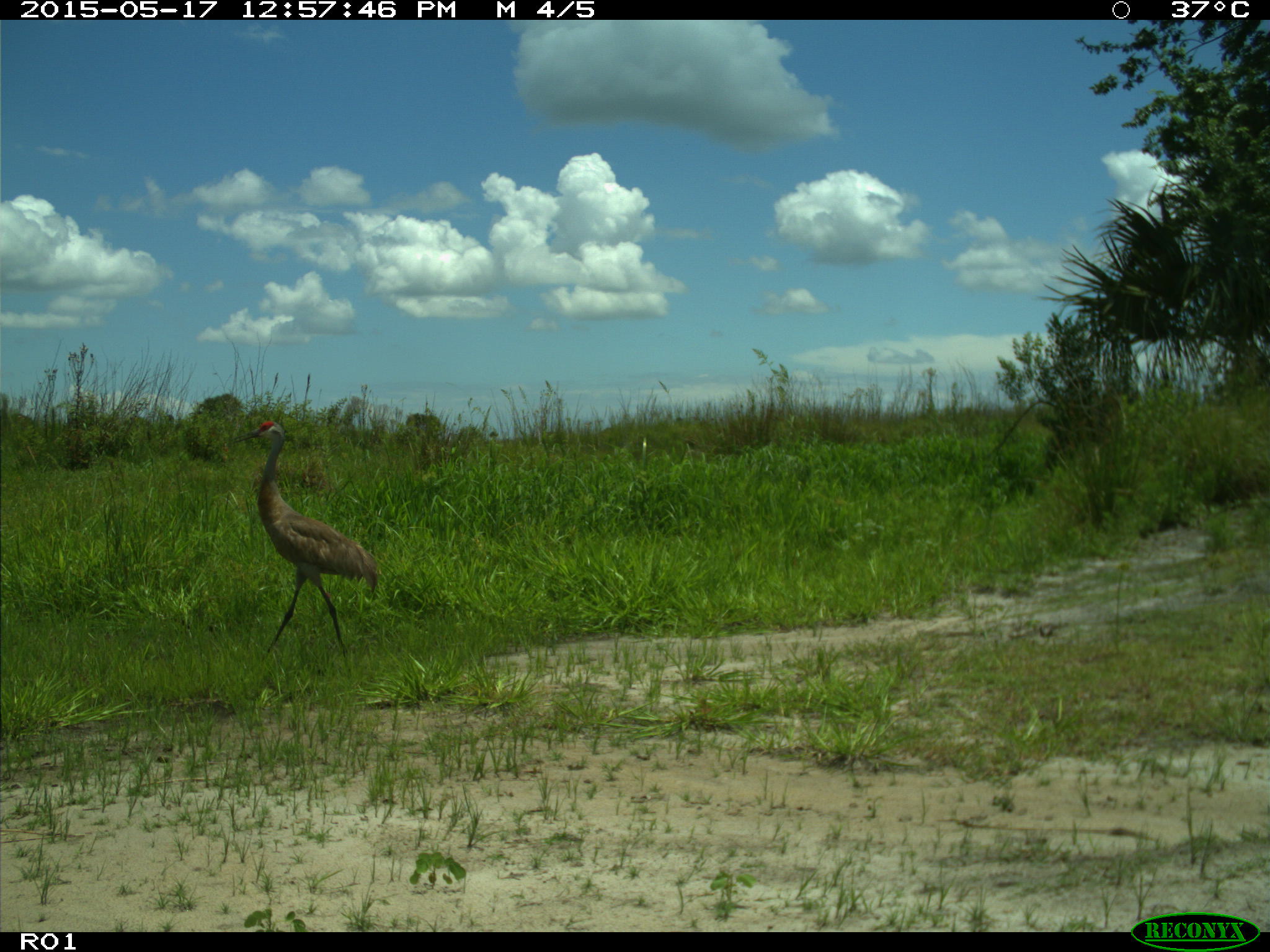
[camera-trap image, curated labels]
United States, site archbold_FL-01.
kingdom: Animalia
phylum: Chordata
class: Aves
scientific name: Aves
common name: birds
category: unidentified bird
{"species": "unidentified bird (birds) (Aves)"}